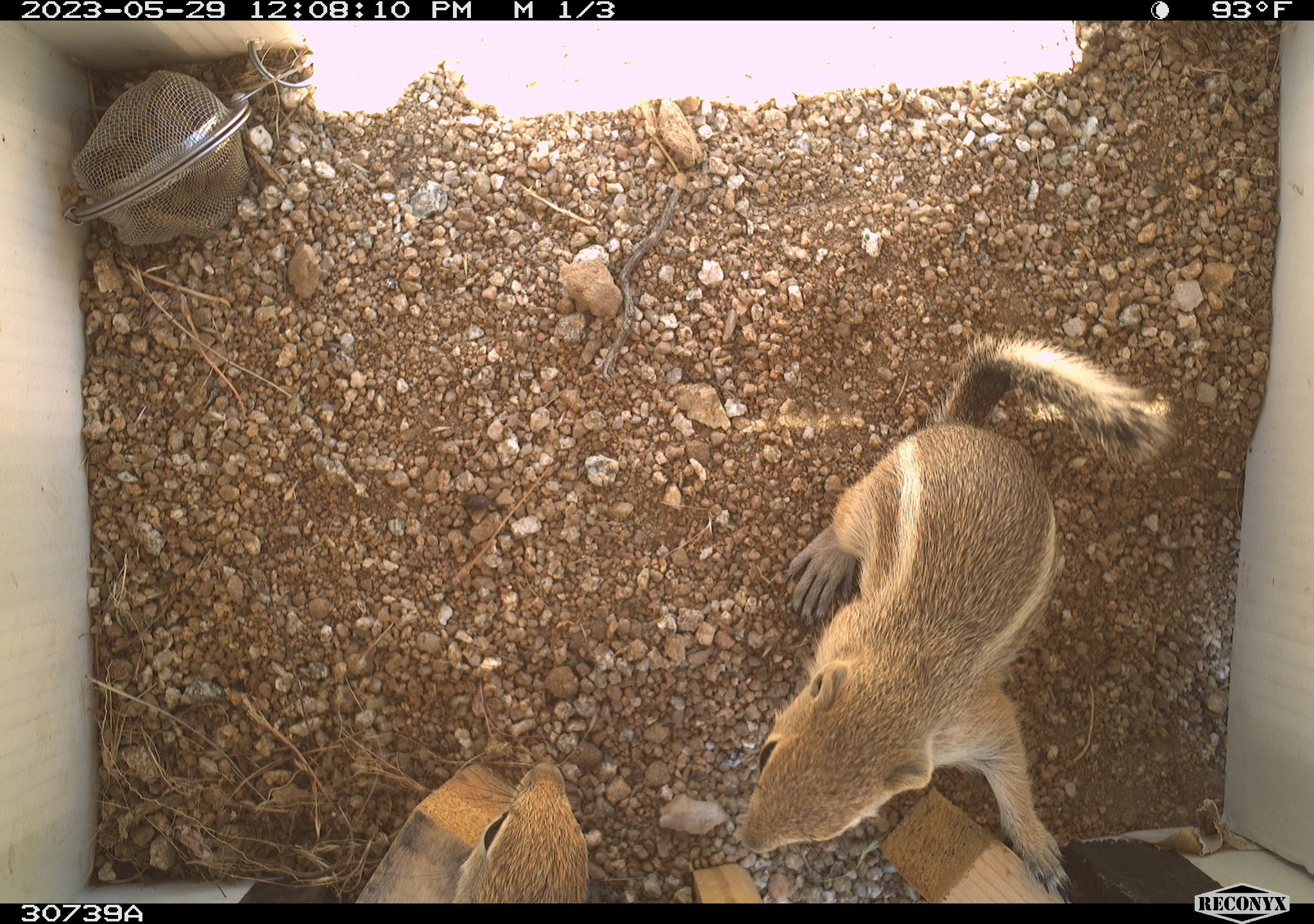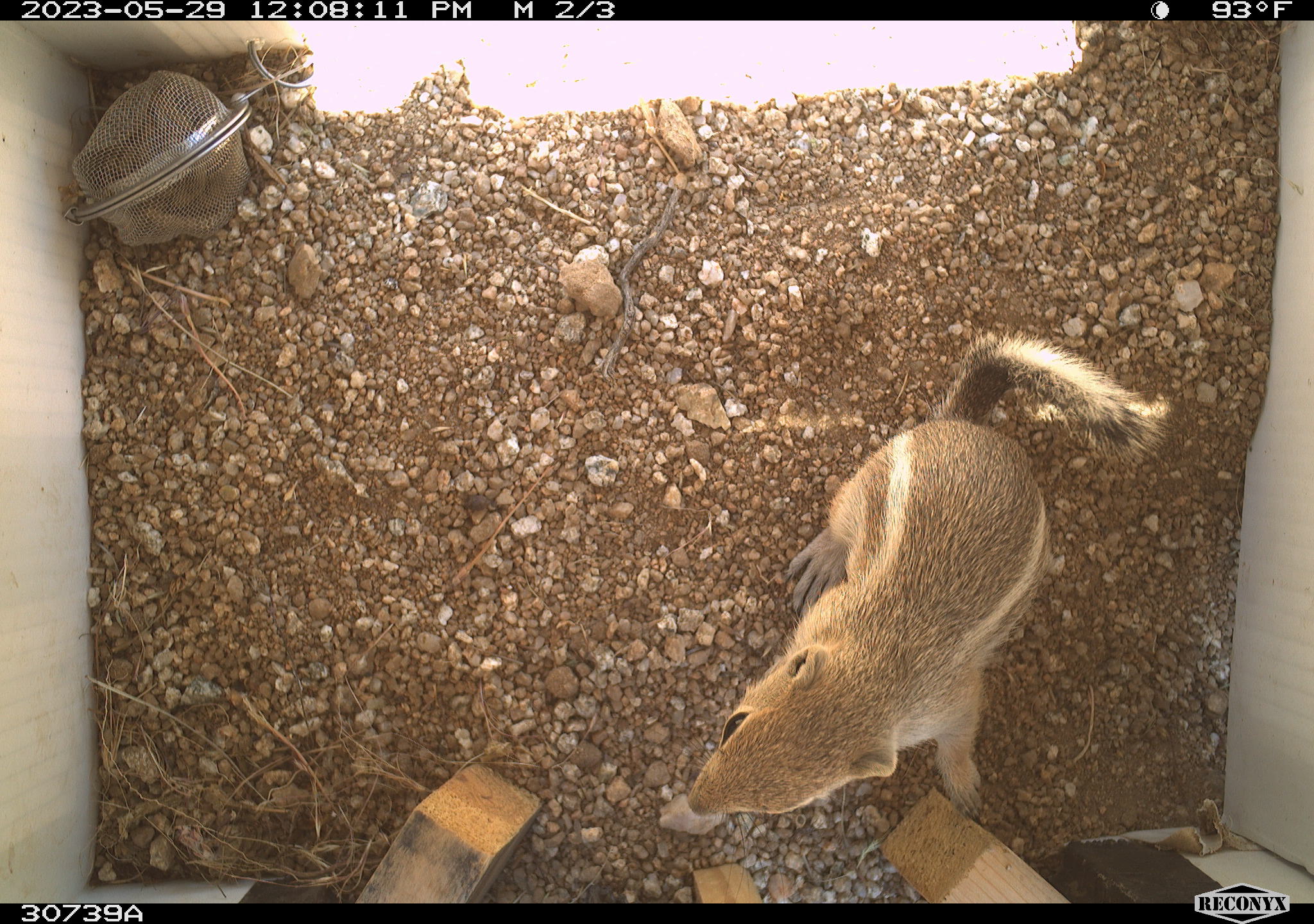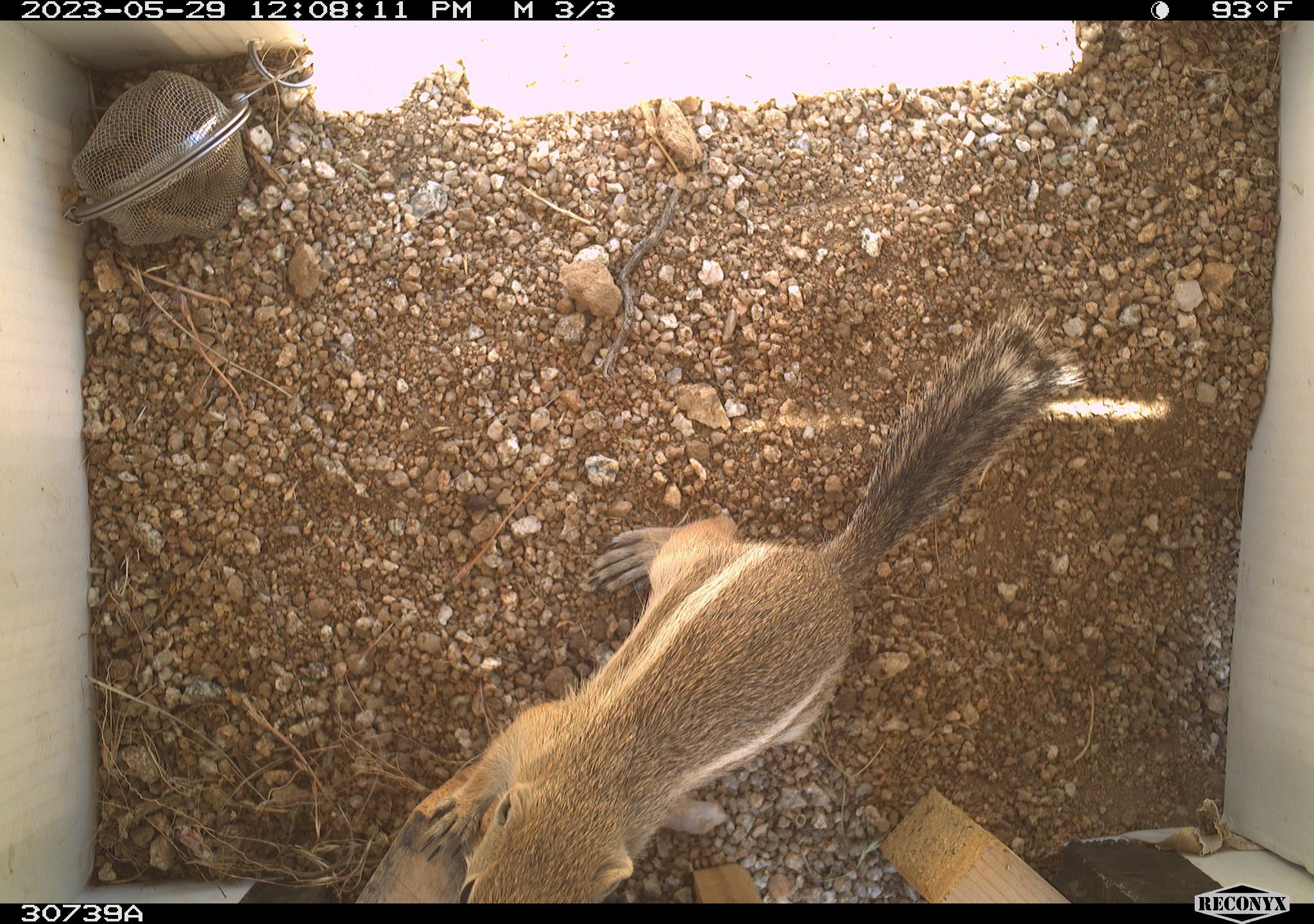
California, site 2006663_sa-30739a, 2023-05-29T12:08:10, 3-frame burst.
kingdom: Animalia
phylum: Chordata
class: Mammalia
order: Rodentia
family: Sciuridae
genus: Ammospermophilus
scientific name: Ammospermophilus leucurus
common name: white-tailed antelope squirrel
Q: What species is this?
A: White-tailed antelope squirrel (Ammospermophilus leucurus).